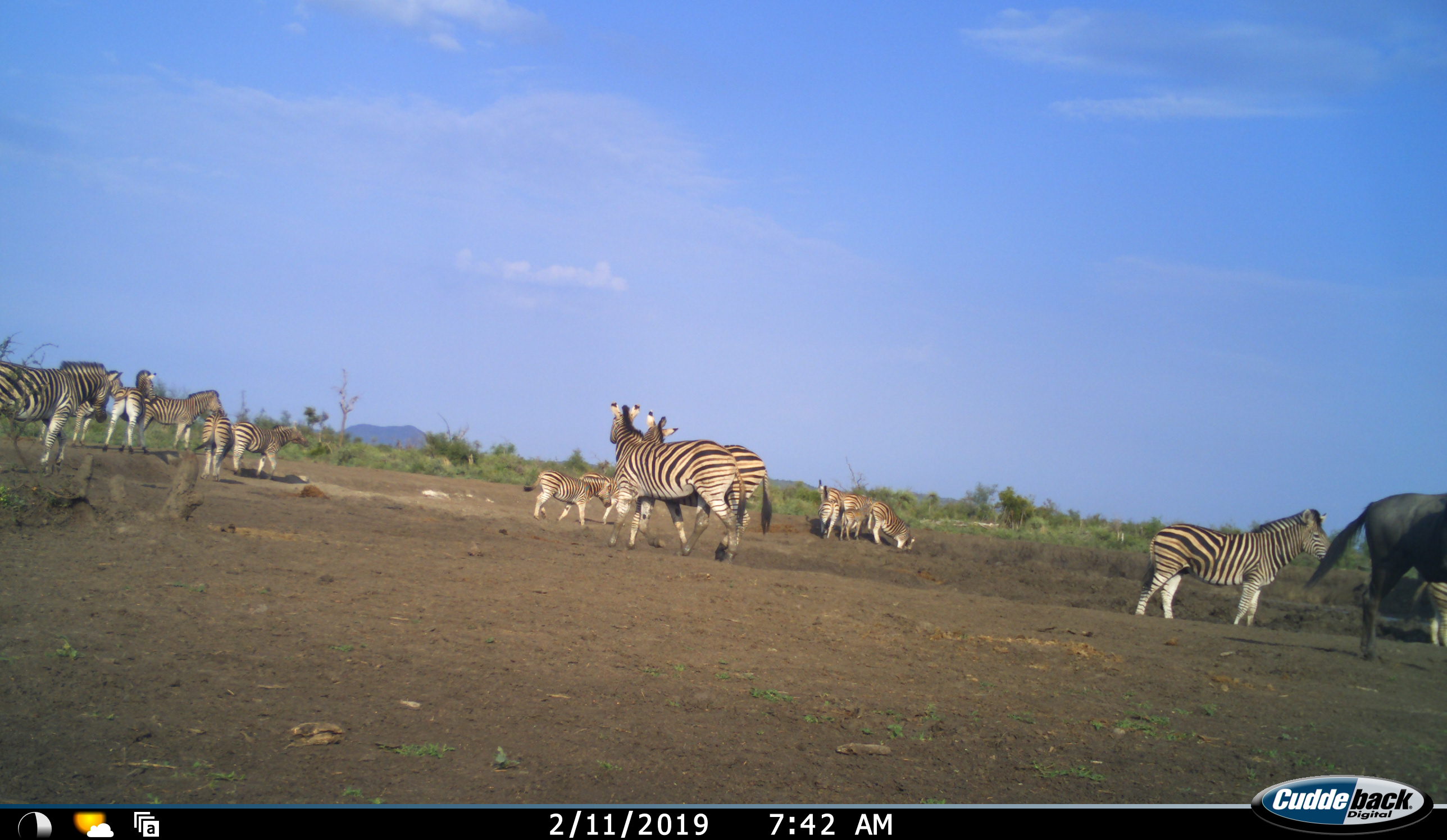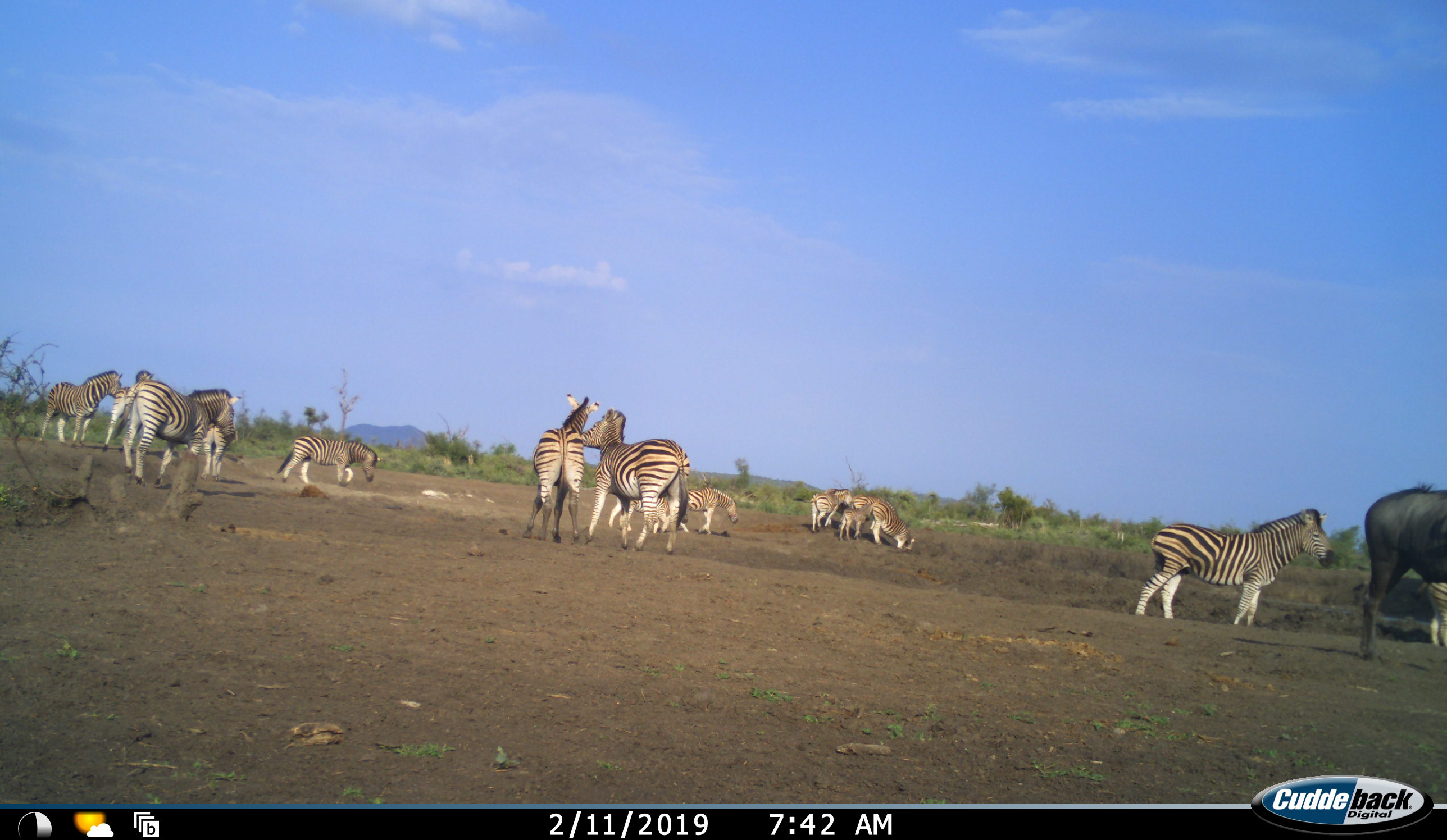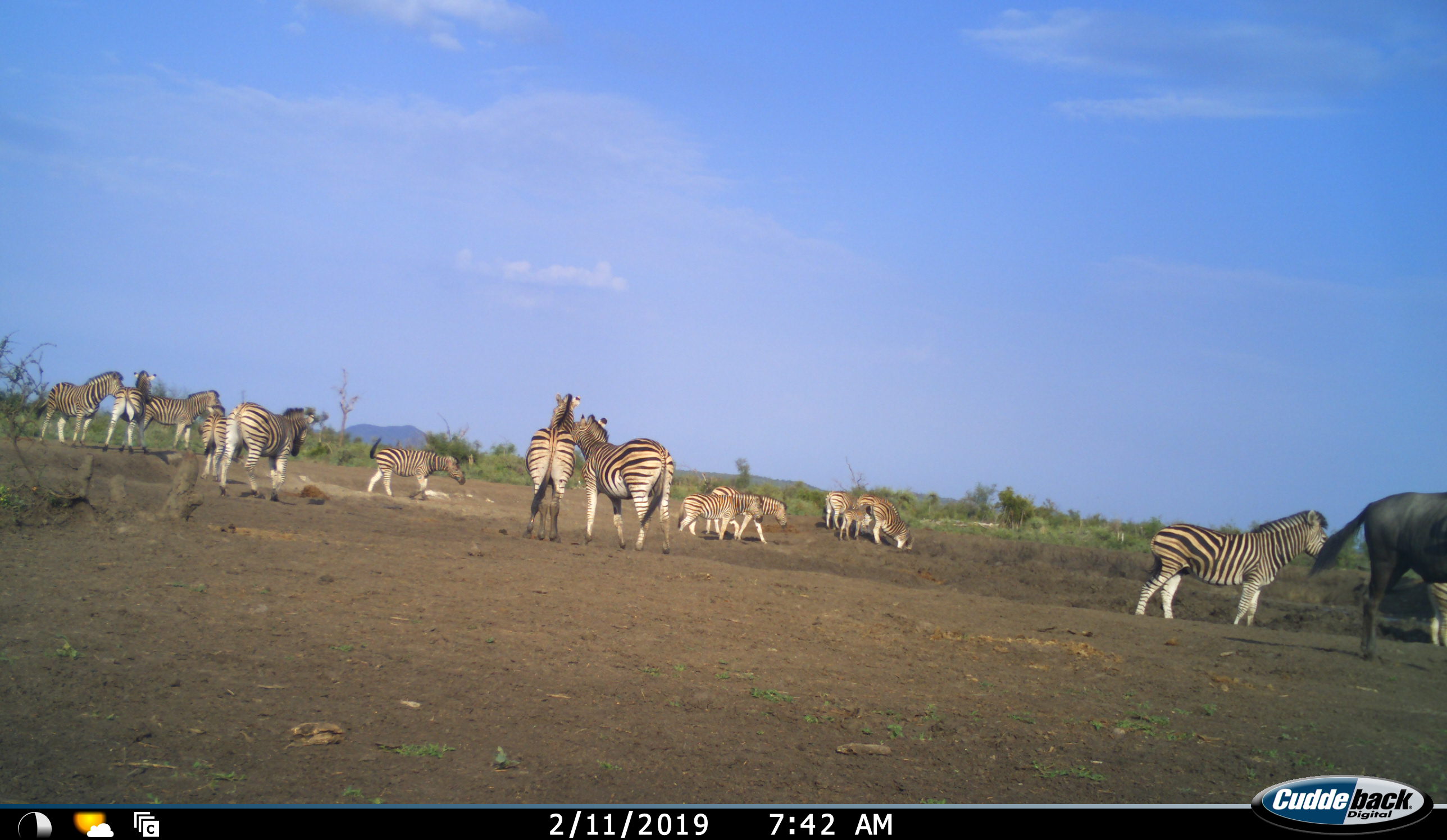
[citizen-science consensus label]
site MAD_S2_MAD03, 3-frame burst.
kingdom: Animalia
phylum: Chordata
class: Mammalia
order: Artiodactyla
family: Bovidae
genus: Connochaetes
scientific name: Connochaetes taurinus taurinus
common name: blue wildebeest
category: wildebeestblue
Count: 1.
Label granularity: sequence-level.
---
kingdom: Animalia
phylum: Chordata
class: Mammalia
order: Perissodactyla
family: Equidae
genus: Equus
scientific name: Equus quagga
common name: plains zebra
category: zebraplains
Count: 11-50.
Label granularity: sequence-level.